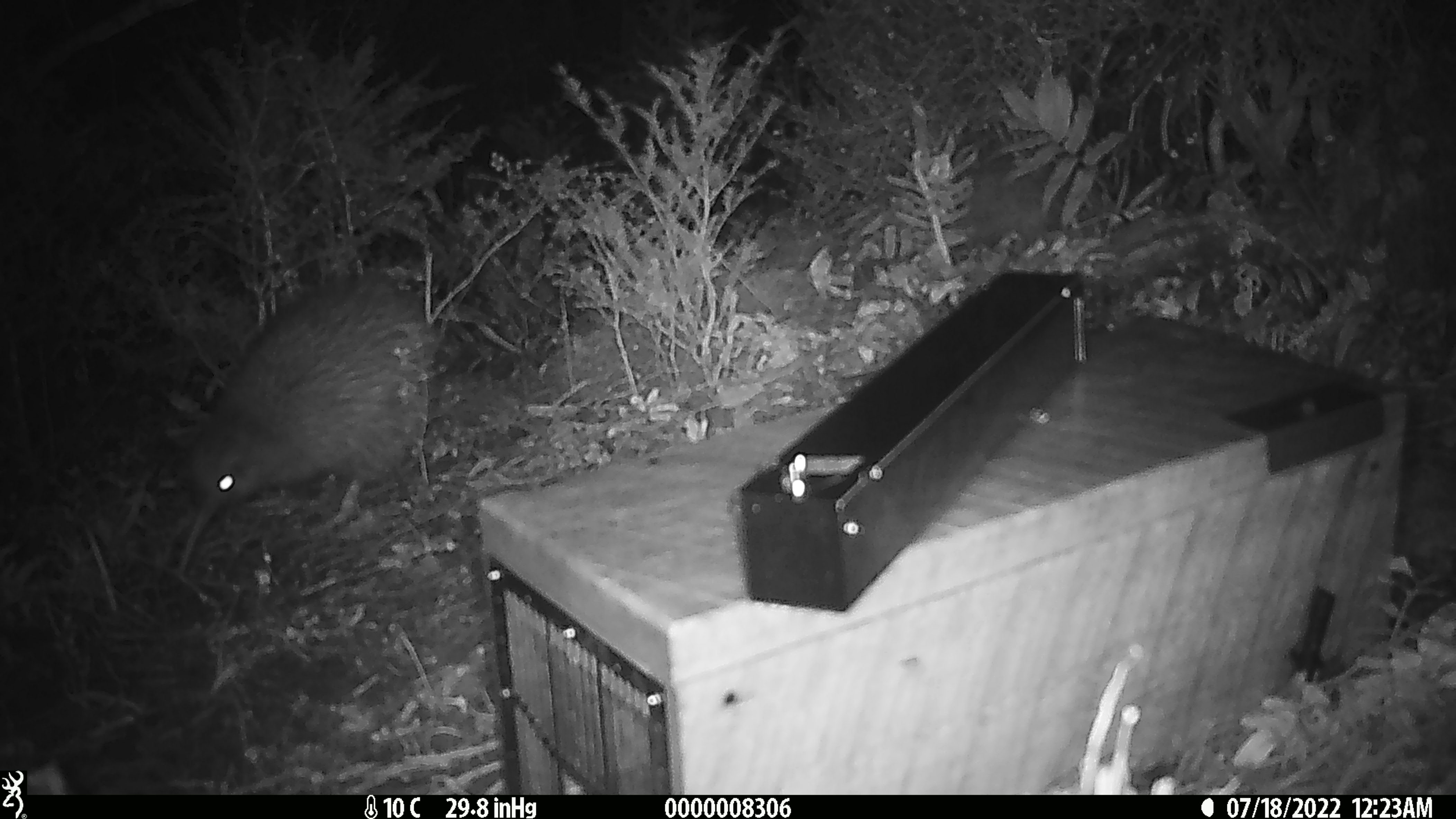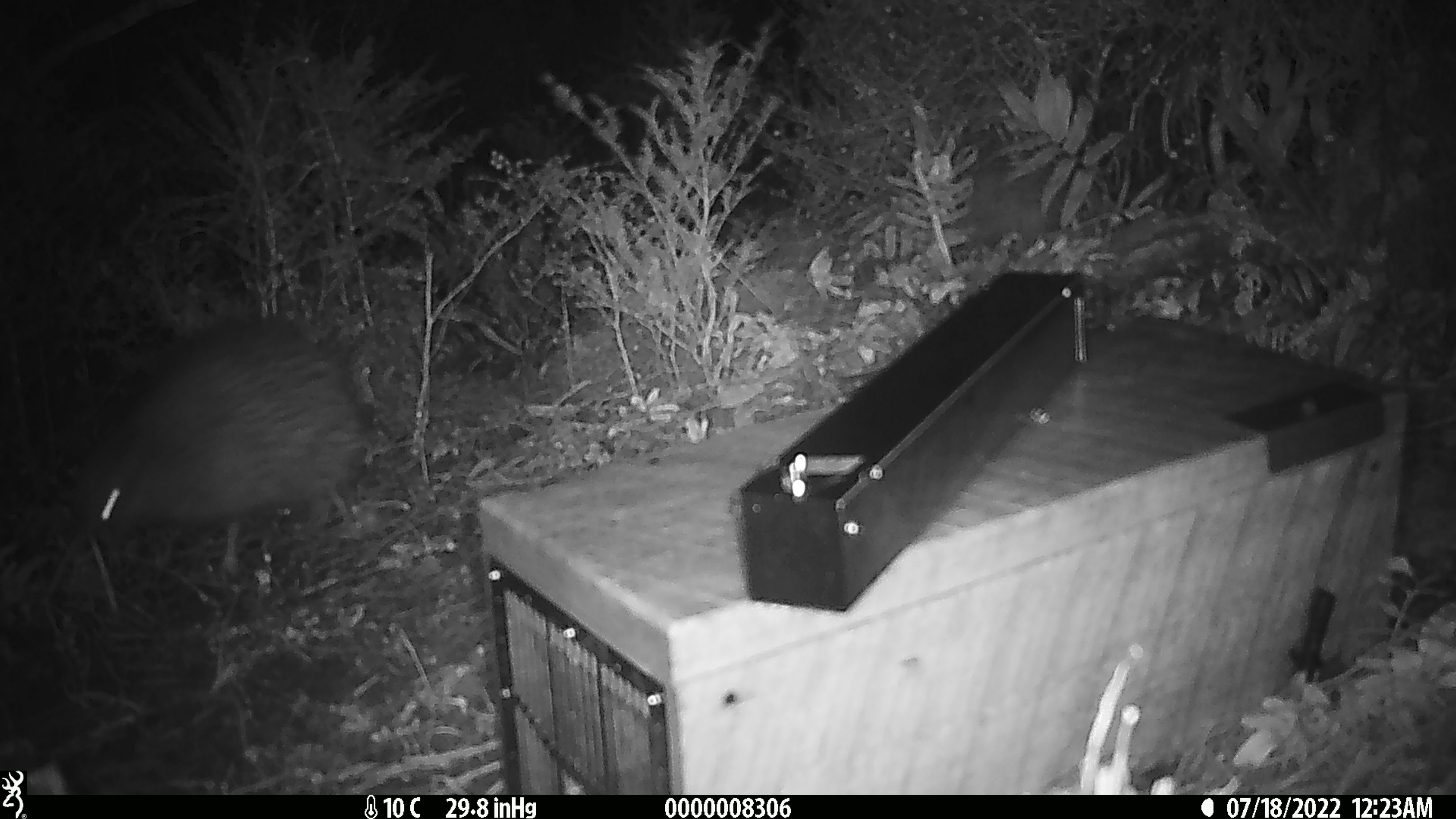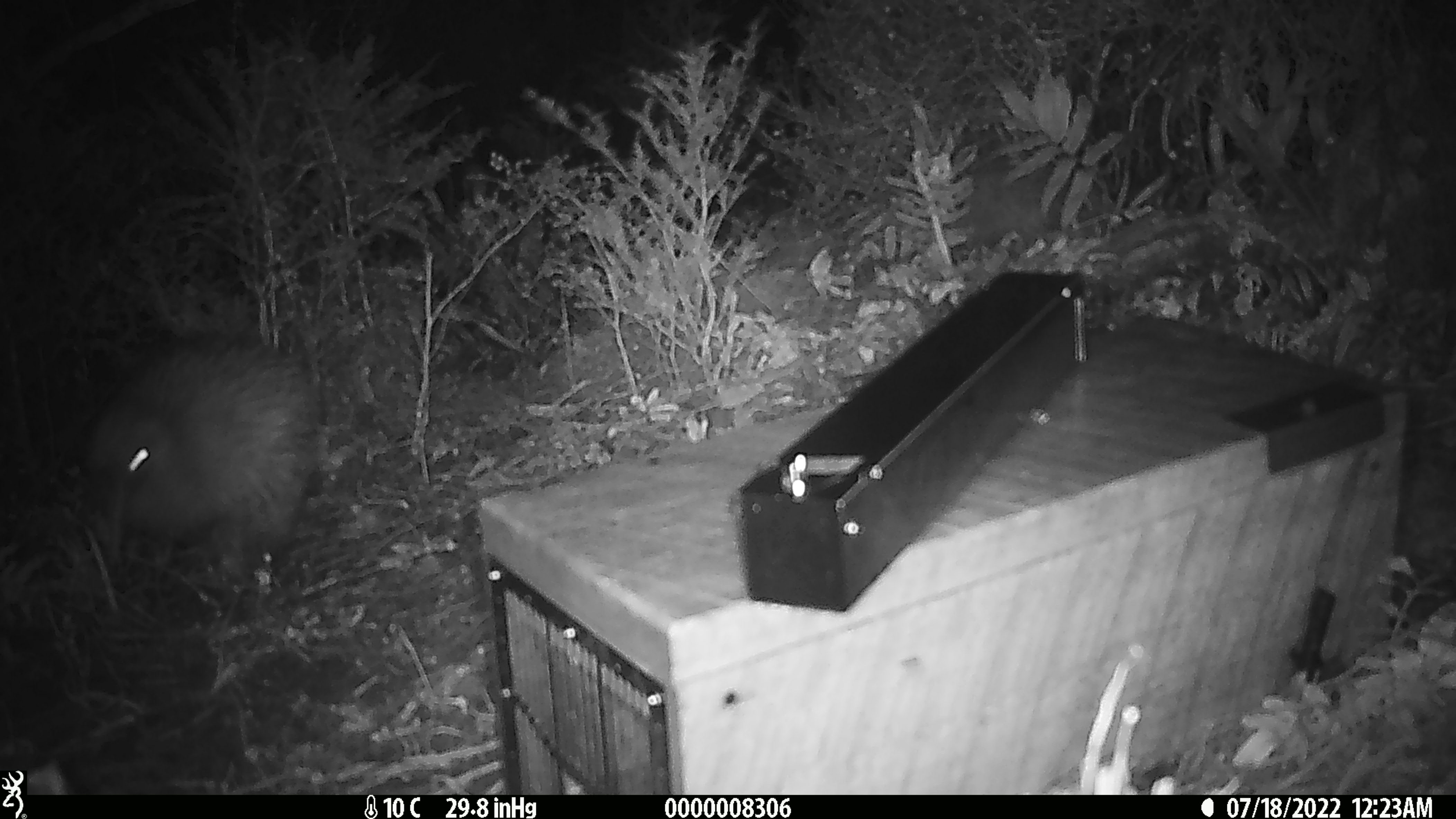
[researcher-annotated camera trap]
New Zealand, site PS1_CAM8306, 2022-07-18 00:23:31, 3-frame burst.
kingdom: Animalia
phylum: Chordata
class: Aves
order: Apterygiformes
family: Apterygidae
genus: Apteryx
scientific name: Apteryx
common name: kiwi